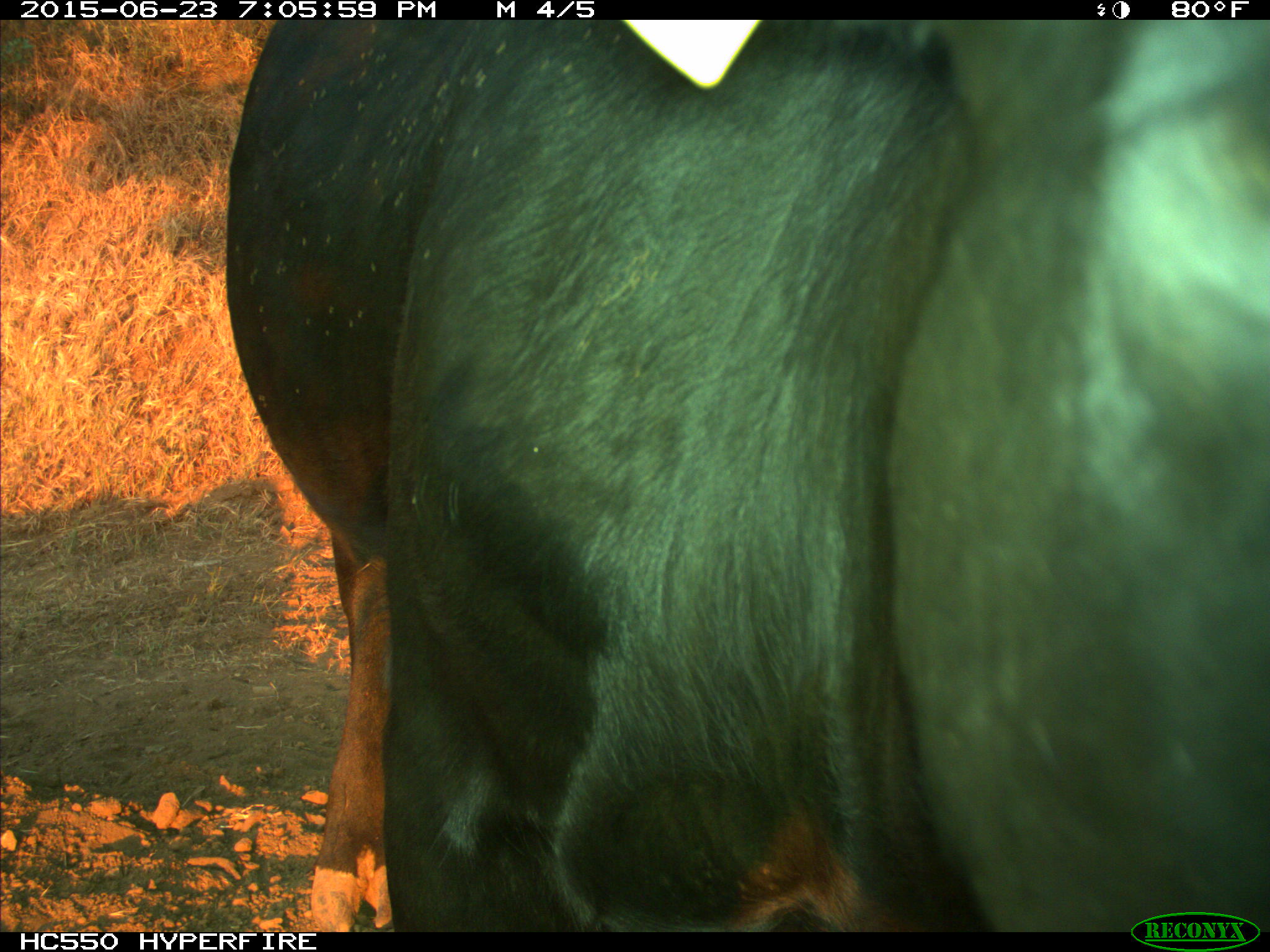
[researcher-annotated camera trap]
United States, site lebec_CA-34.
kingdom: Animalia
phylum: Chordata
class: Mammalia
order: Artiodactyla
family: Bovidae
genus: Bos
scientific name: Bos taurus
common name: domestic cow